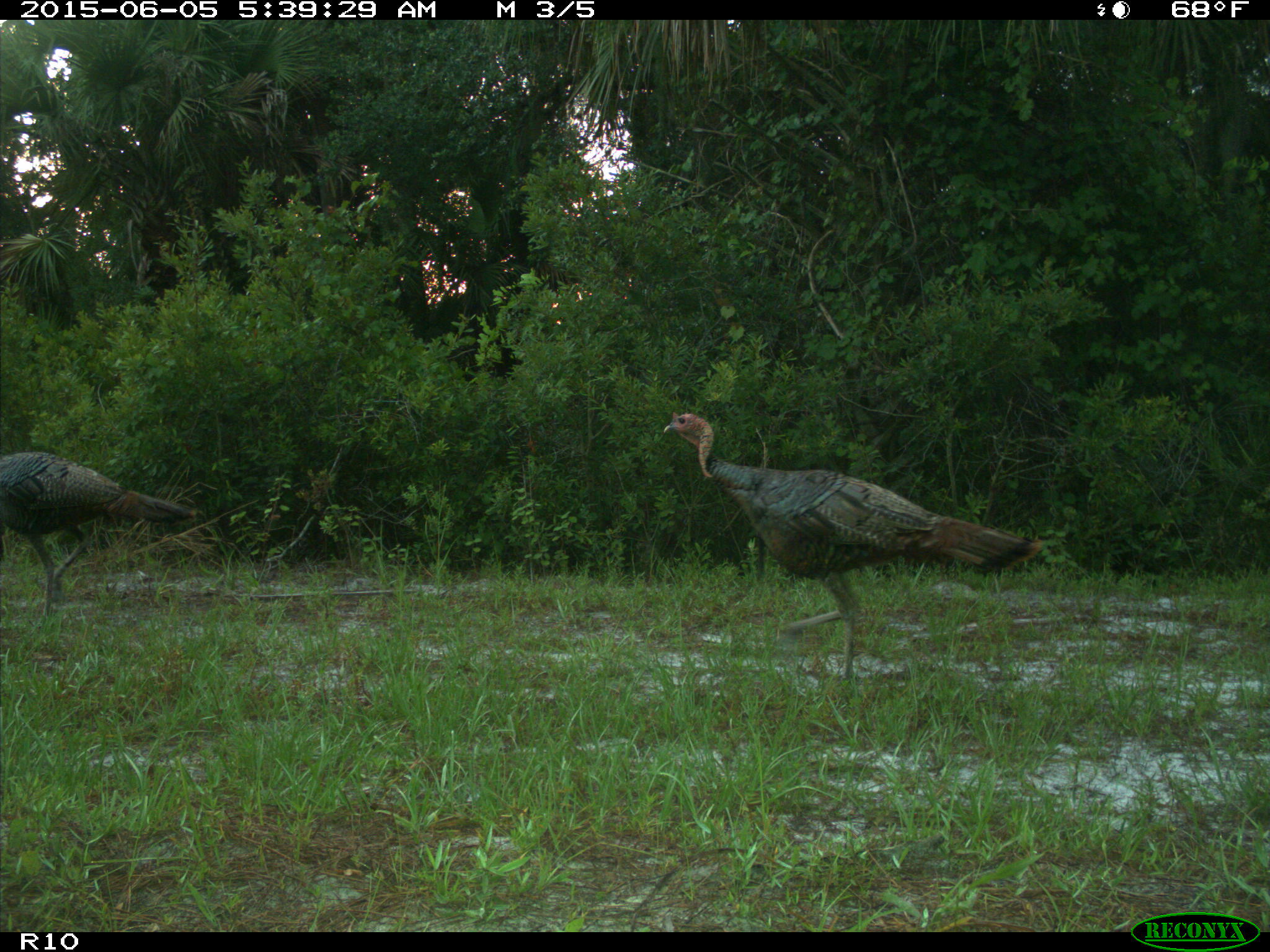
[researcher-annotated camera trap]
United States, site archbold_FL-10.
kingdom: Animalia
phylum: Chordata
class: Aves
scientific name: Aves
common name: birds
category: unidentified bird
Unidentified bird (birds) (Aves).